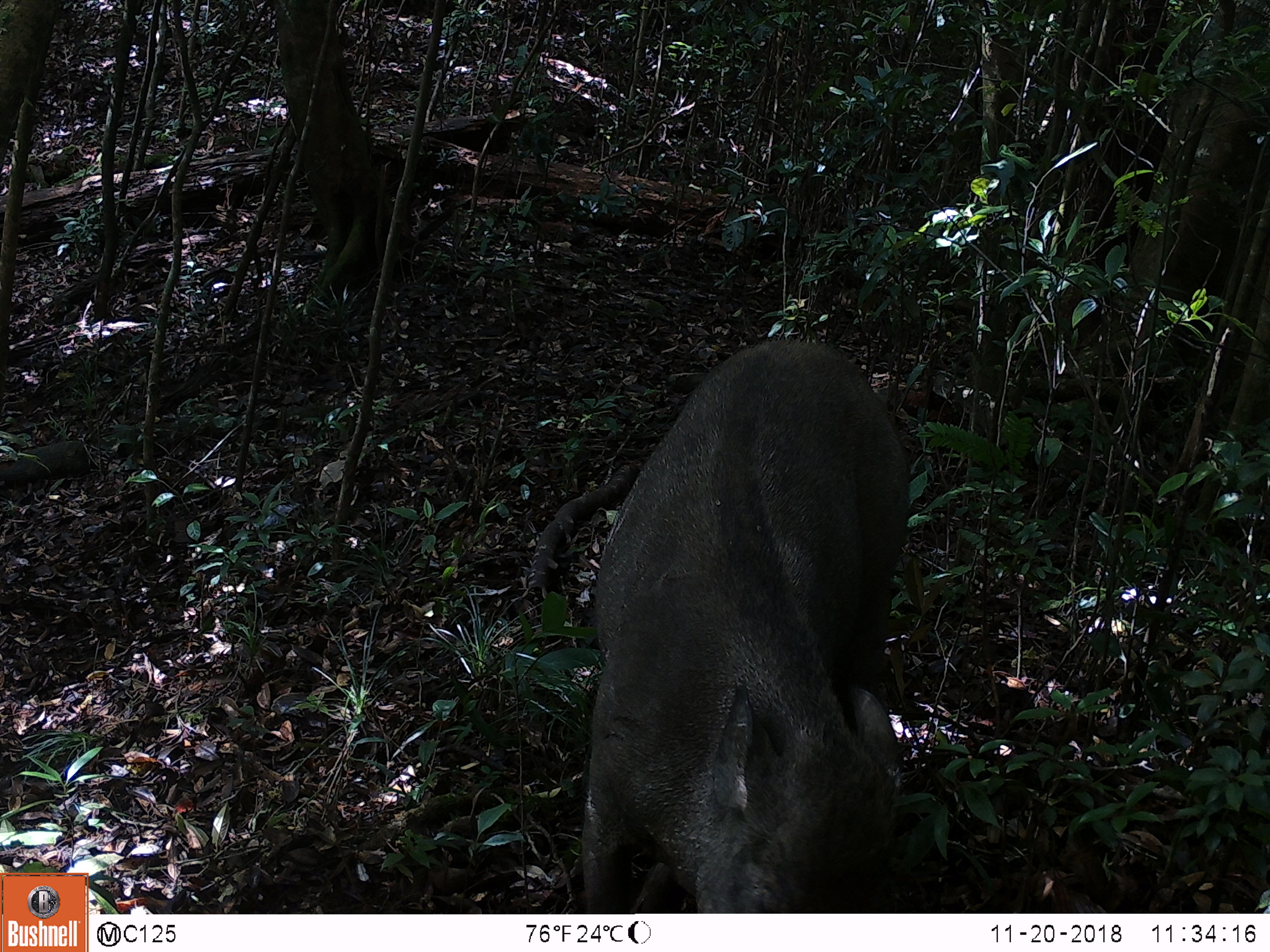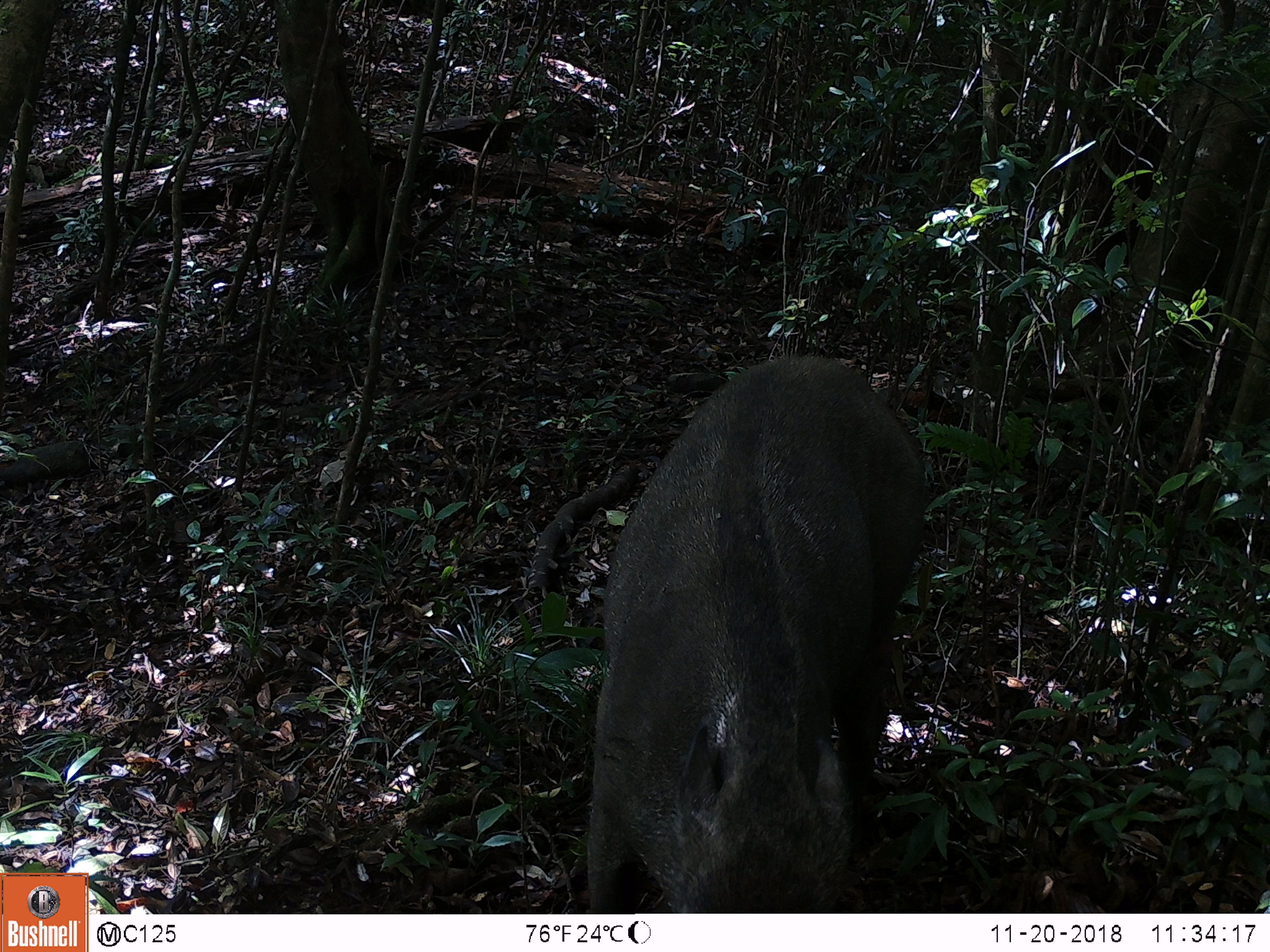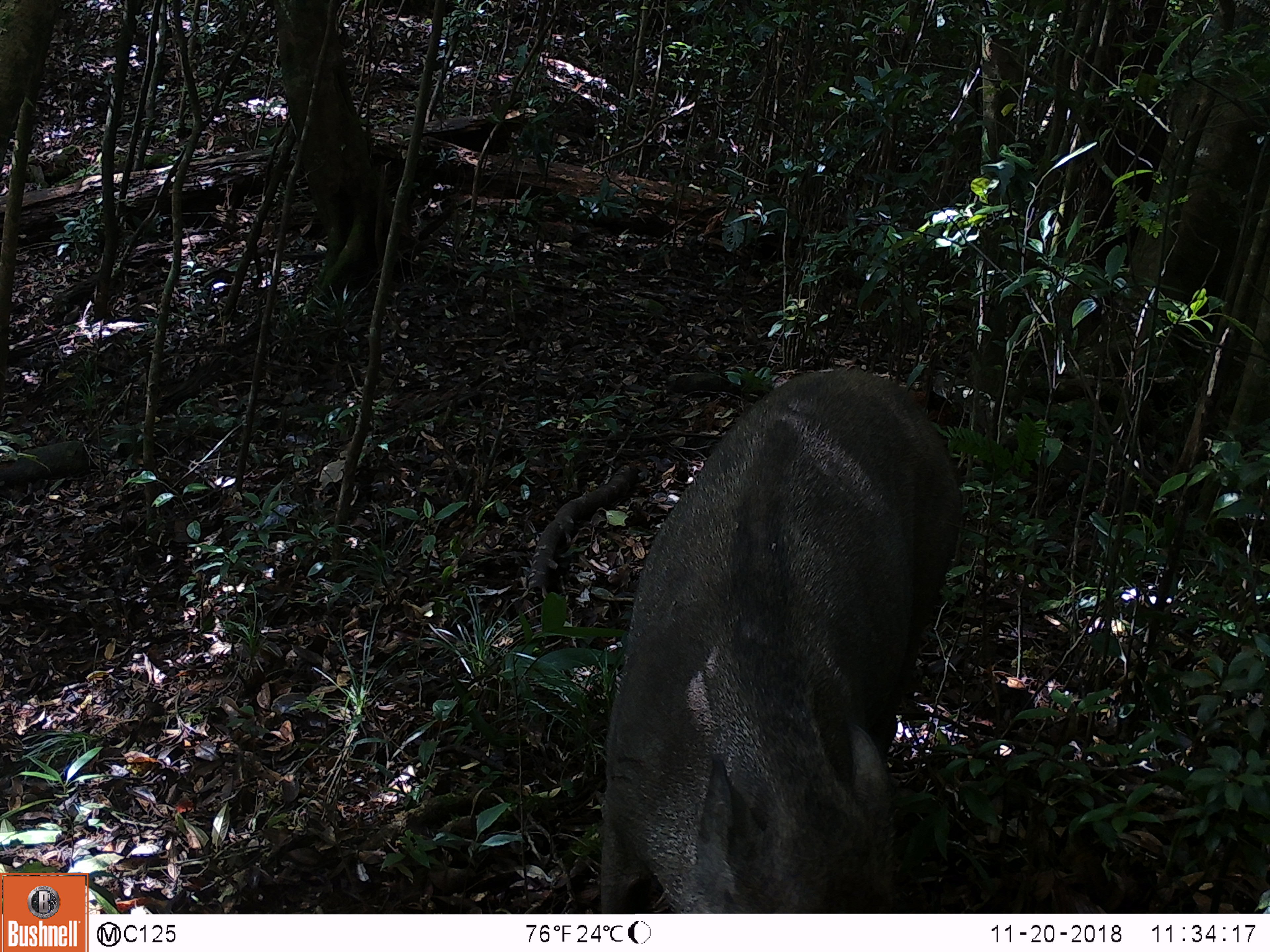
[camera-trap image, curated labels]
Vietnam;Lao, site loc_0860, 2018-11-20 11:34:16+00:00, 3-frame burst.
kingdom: Animalia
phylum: Chordata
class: Mammalia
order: Artiodactyla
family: Suidae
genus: Sus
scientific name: Sus scrofa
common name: eurasian wild pig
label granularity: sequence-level